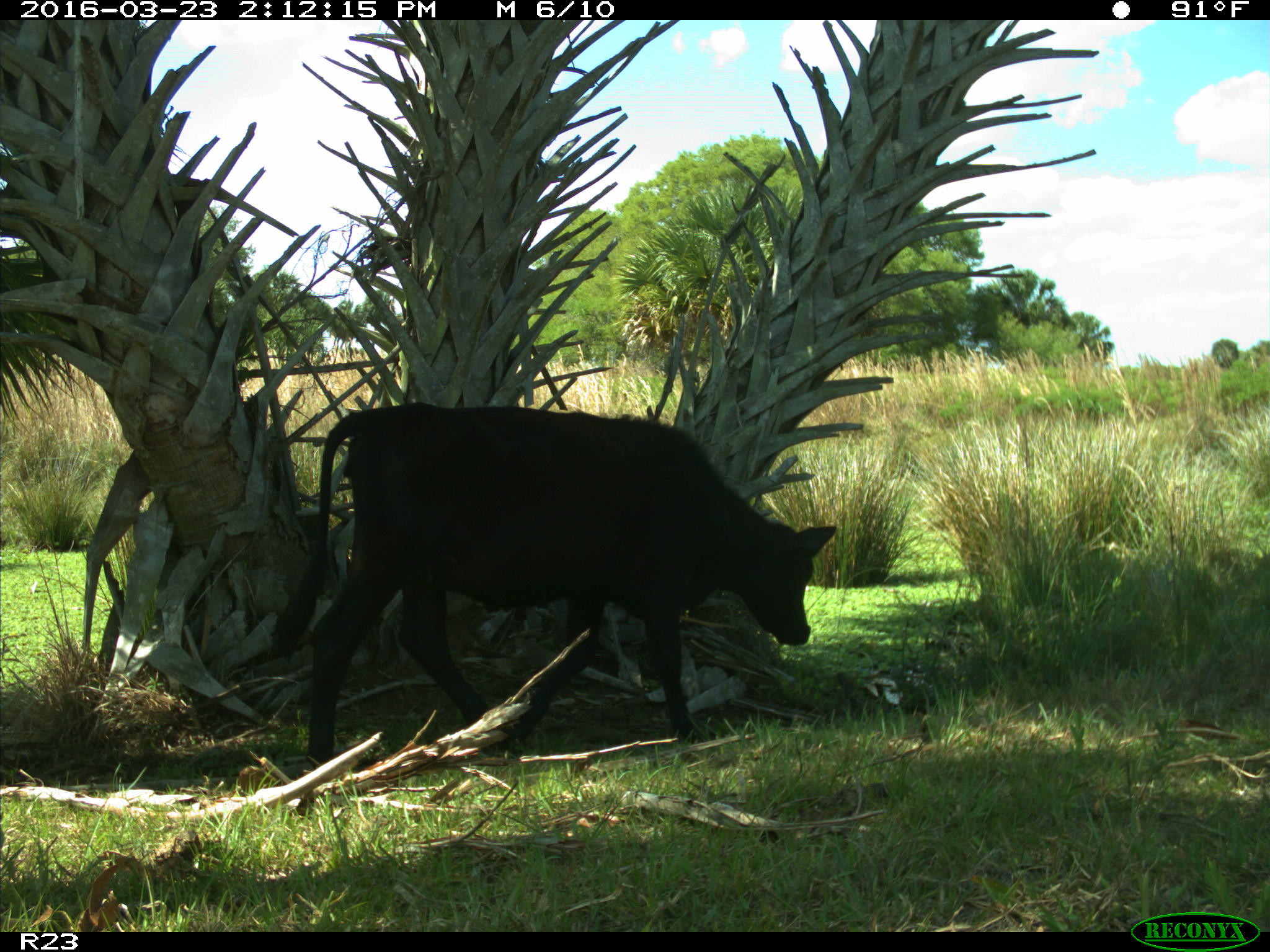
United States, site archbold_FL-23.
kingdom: Animalia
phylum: Chordata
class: Mammalia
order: Artiodactyla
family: Bovidae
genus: Bos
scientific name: Bos taurus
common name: domestic cow